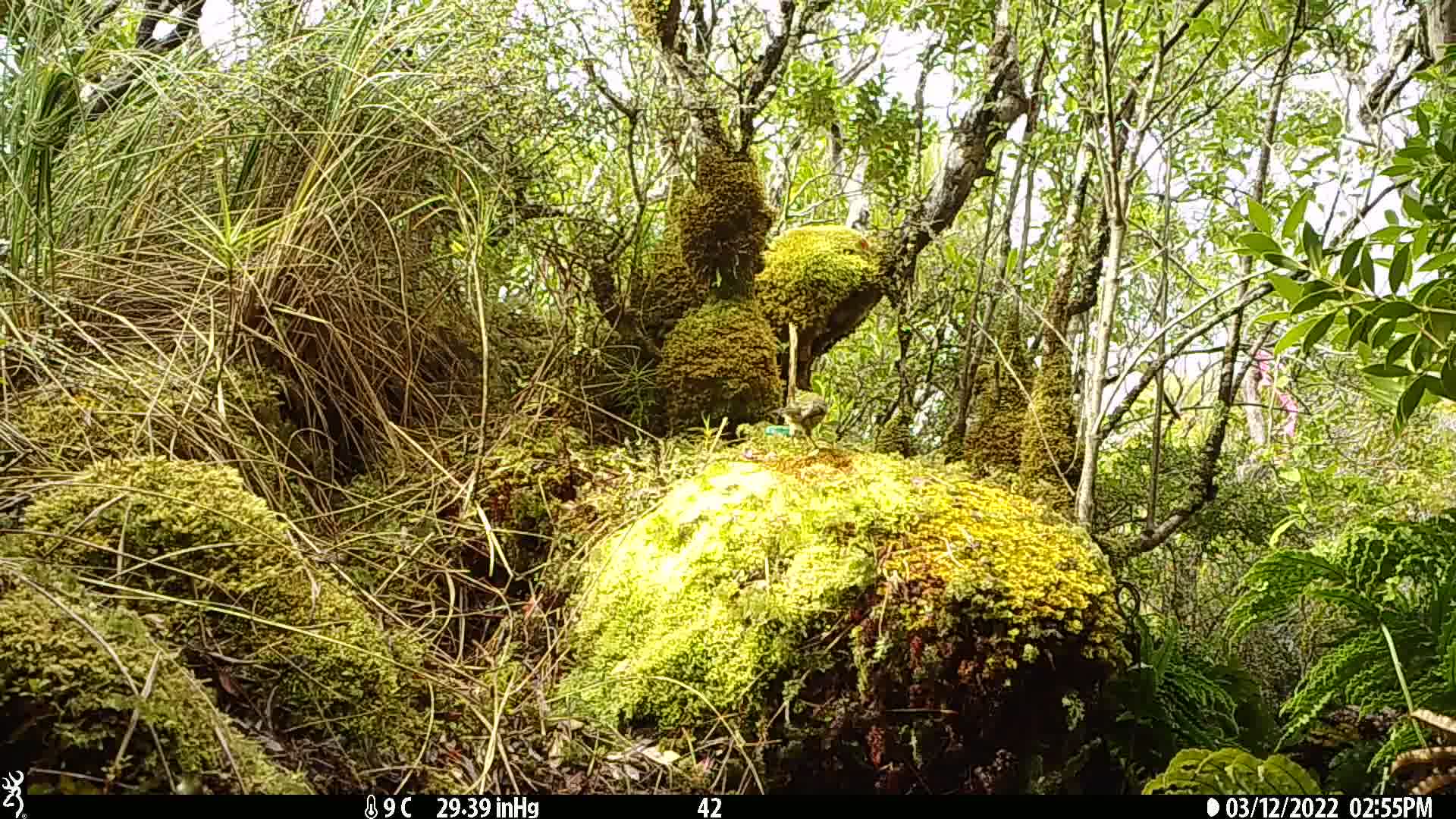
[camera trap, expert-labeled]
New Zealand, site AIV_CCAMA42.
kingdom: Animalia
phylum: Chordata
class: Aves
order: Passeriformes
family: Meliphagidae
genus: Anthornis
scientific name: Anthornis melanura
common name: new zealand bellbird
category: bellbird